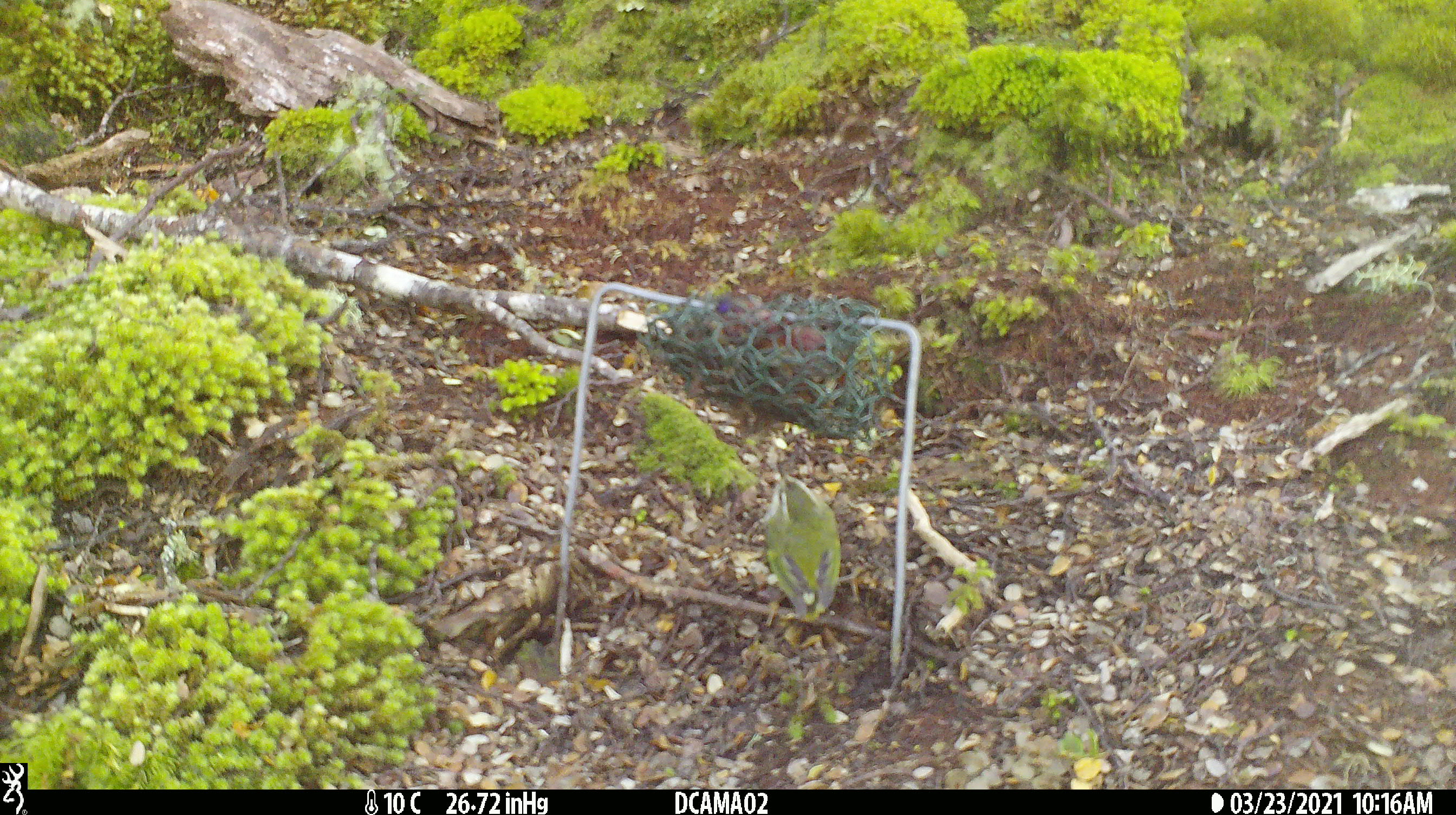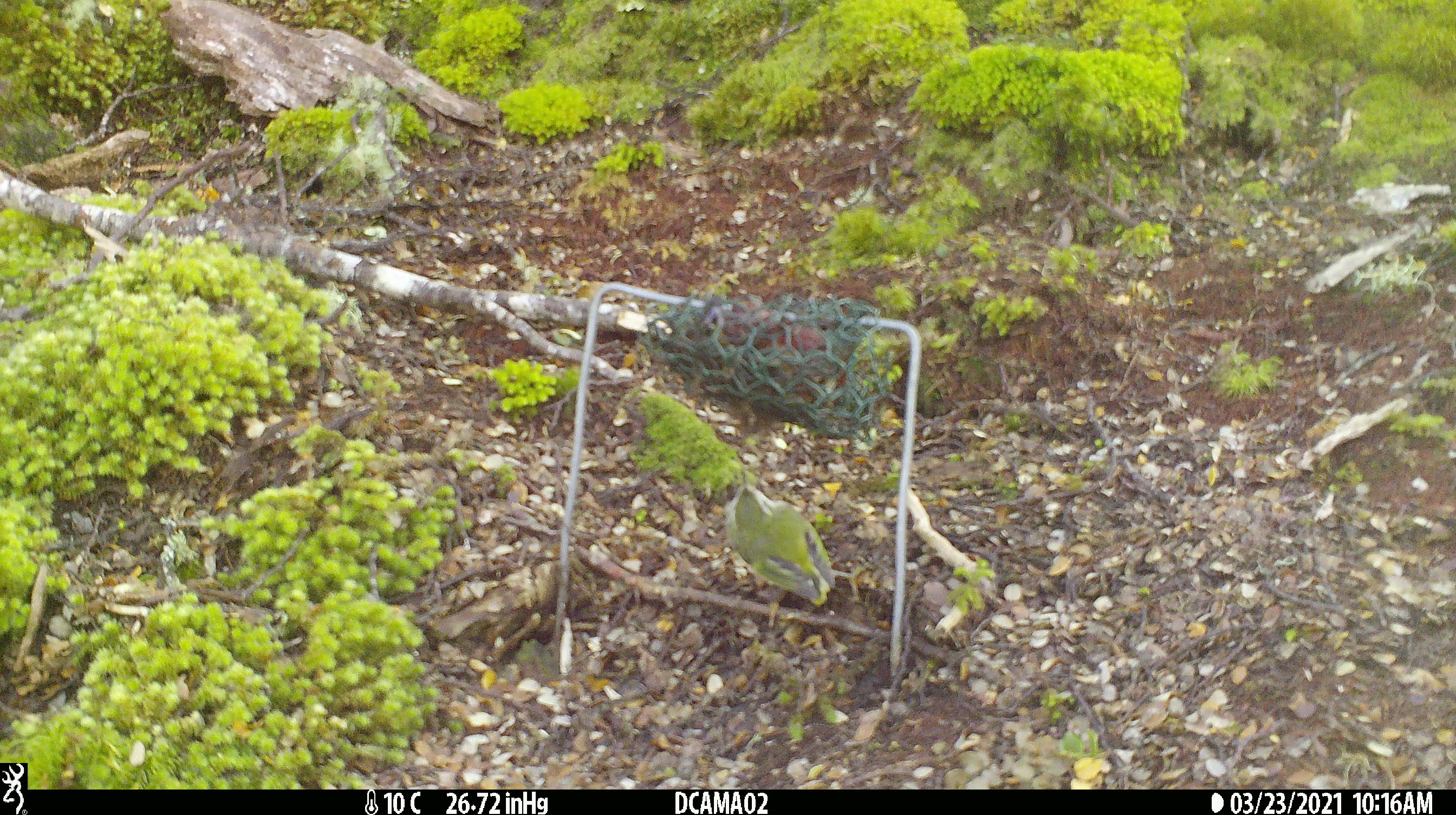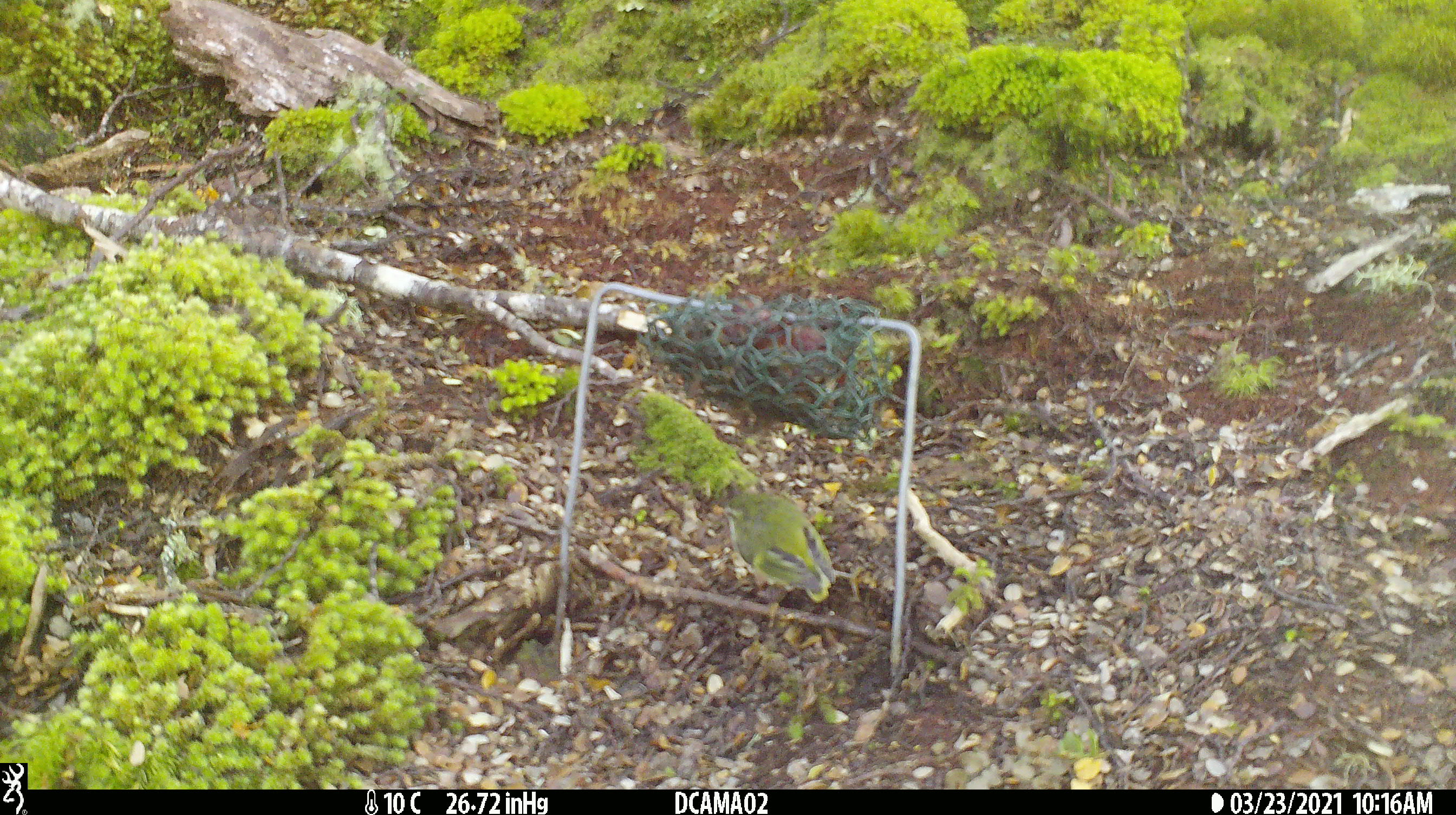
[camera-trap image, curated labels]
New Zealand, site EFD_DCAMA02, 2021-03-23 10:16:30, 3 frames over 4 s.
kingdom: Animalia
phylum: Chordata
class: Aves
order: Passeriformes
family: Acanthisittidae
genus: Acanthisitta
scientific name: Acanthisitta chloris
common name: rifleman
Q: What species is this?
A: Rifleman (Acanthisitta chloris).